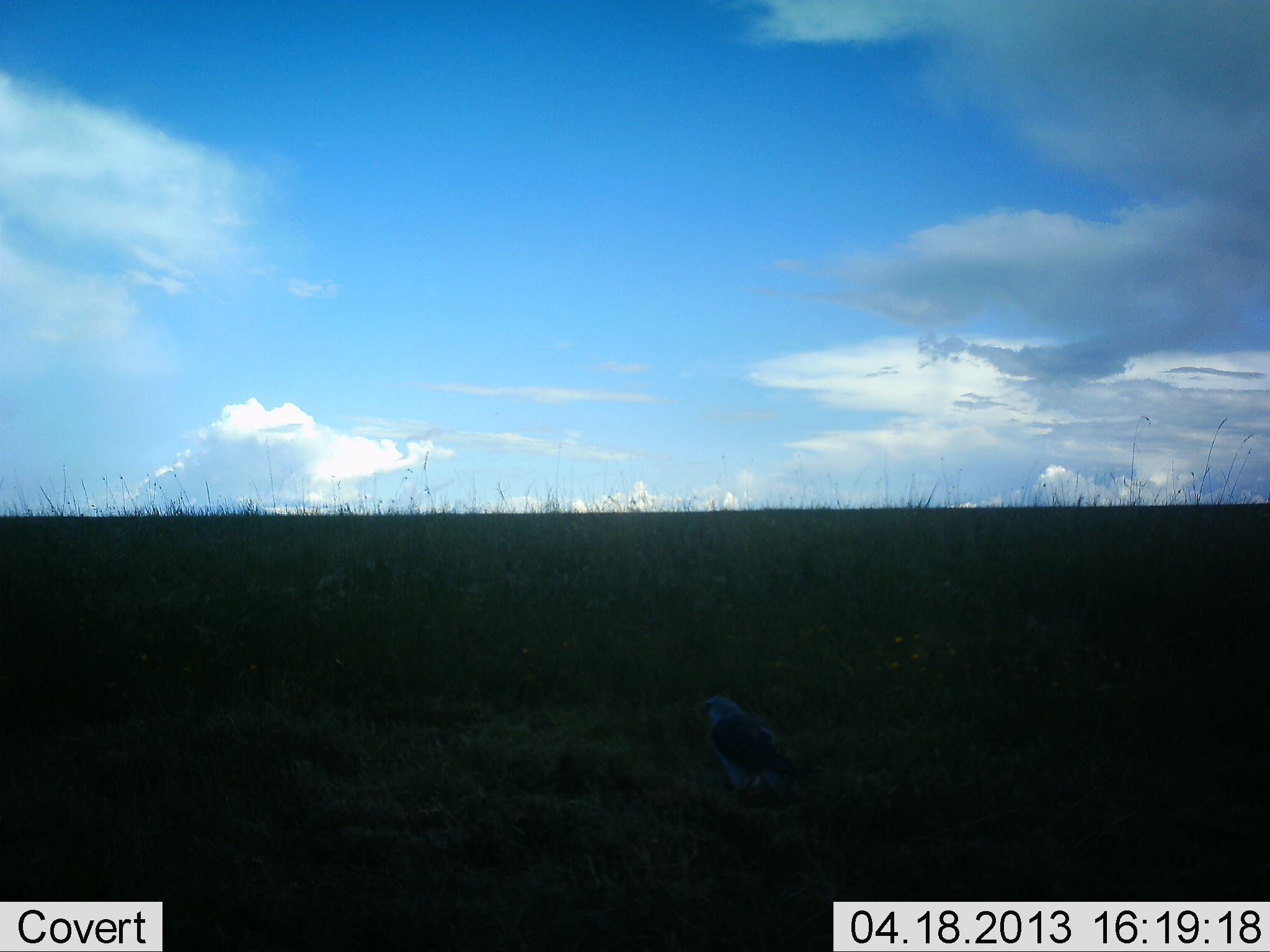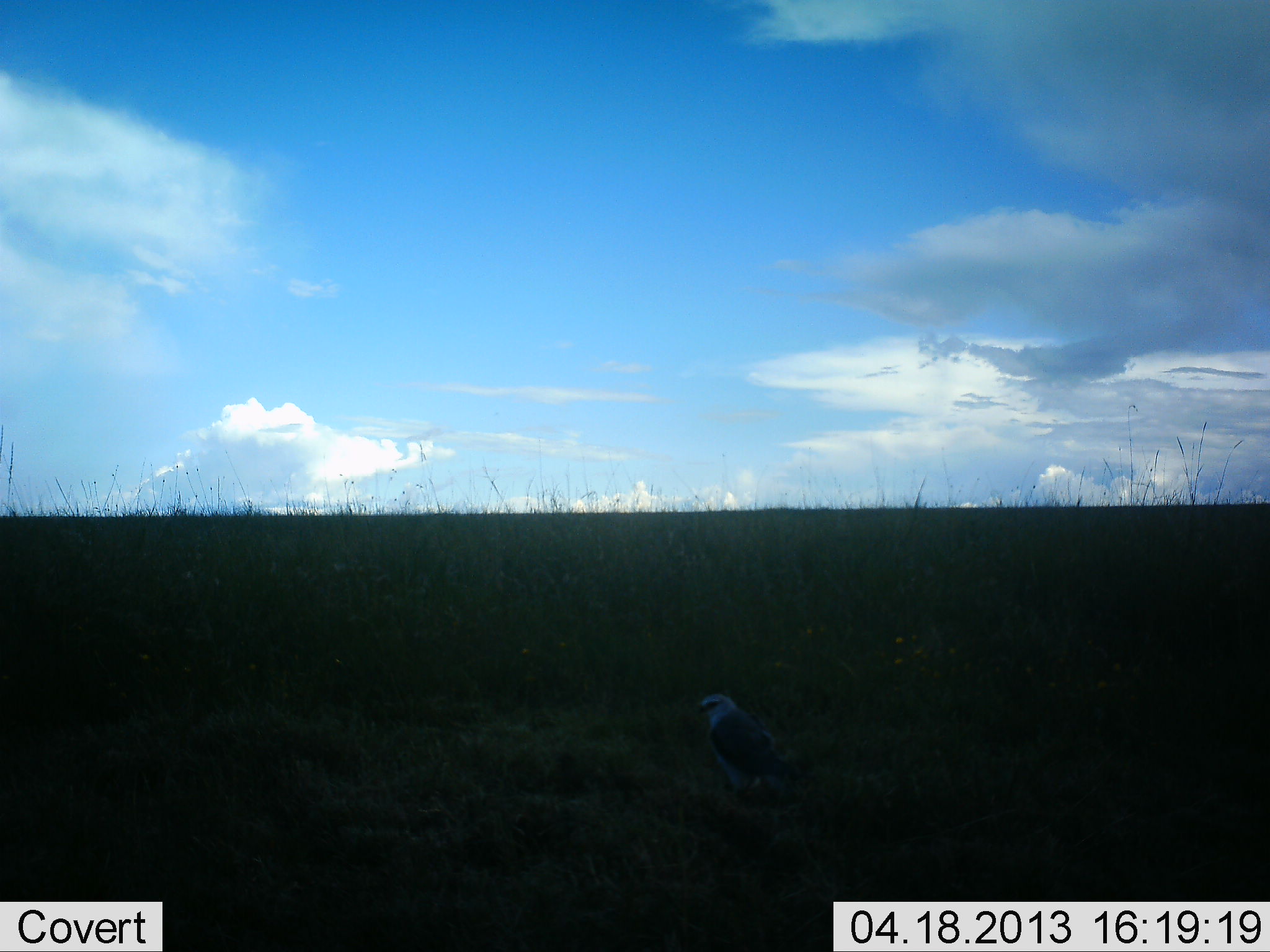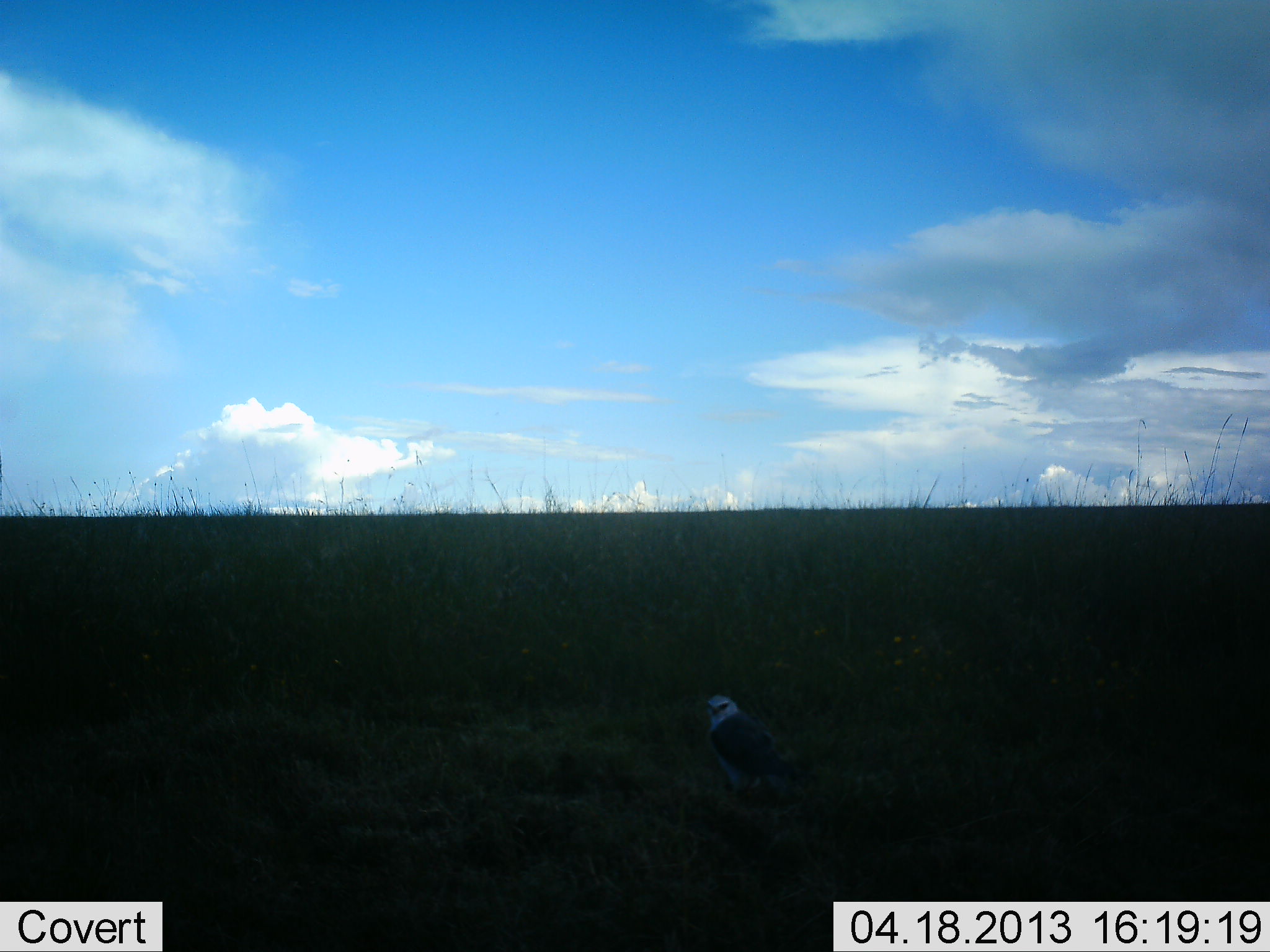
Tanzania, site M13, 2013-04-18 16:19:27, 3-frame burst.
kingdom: Animalia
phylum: Chordata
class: Aves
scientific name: Aves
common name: bird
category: otherbird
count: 1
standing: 90%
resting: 0%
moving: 10%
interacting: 0%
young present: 0%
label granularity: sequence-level